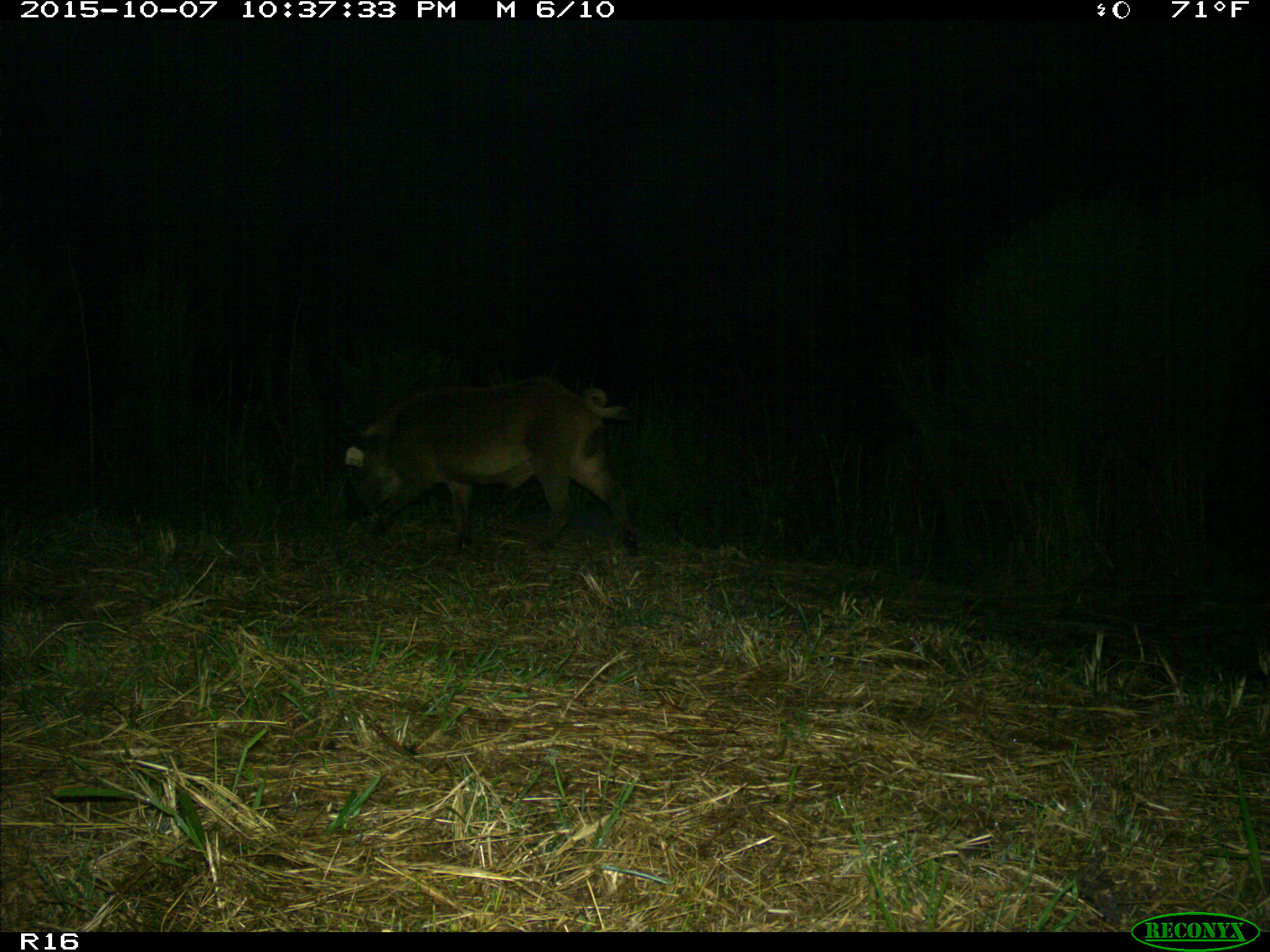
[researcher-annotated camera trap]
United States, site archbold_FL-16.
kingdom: Animalia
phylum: Chordata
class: Mammalia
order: Artiodactyla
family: Suidae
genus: Sus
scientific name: Sus scrofa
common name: wild boar